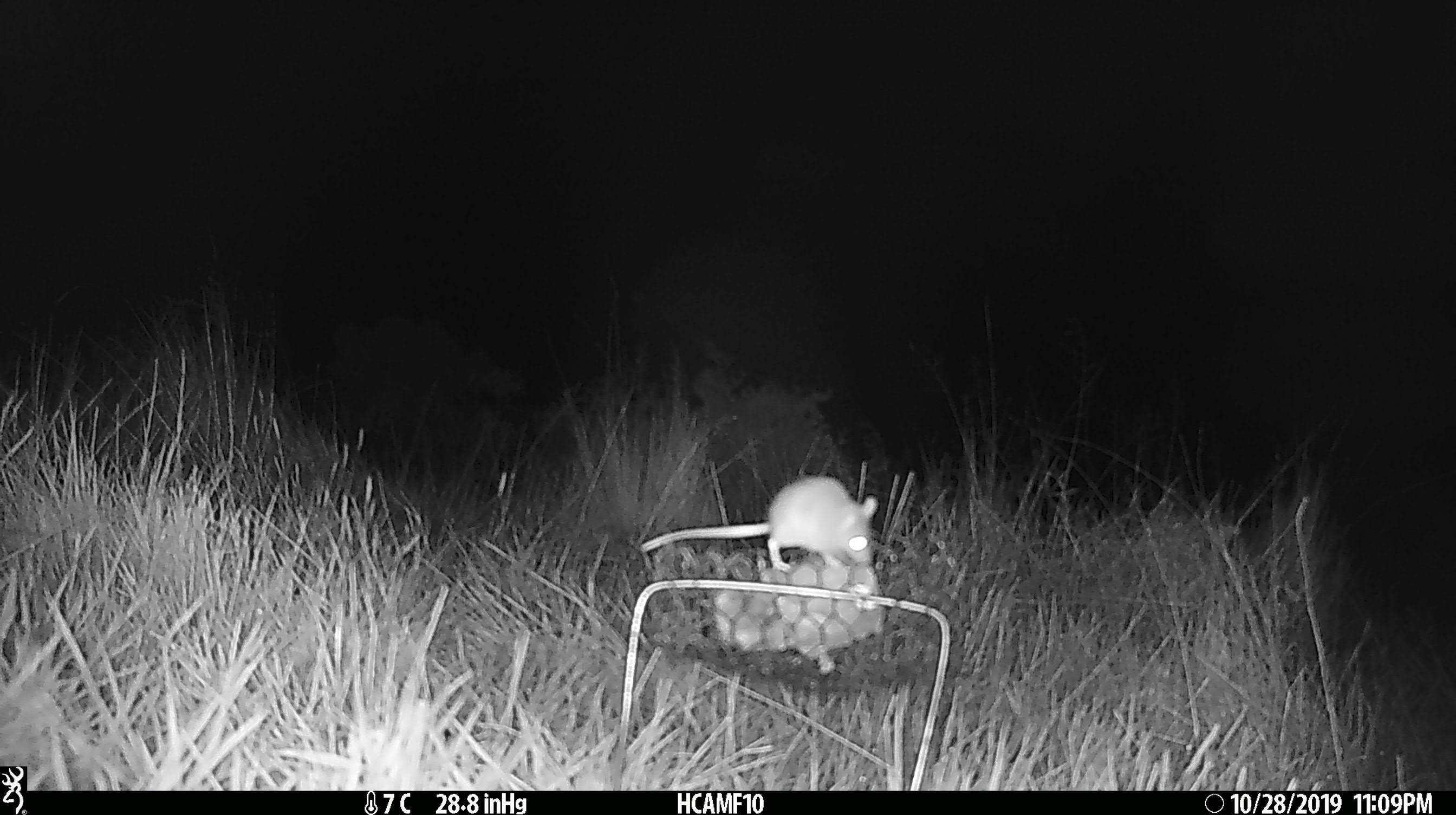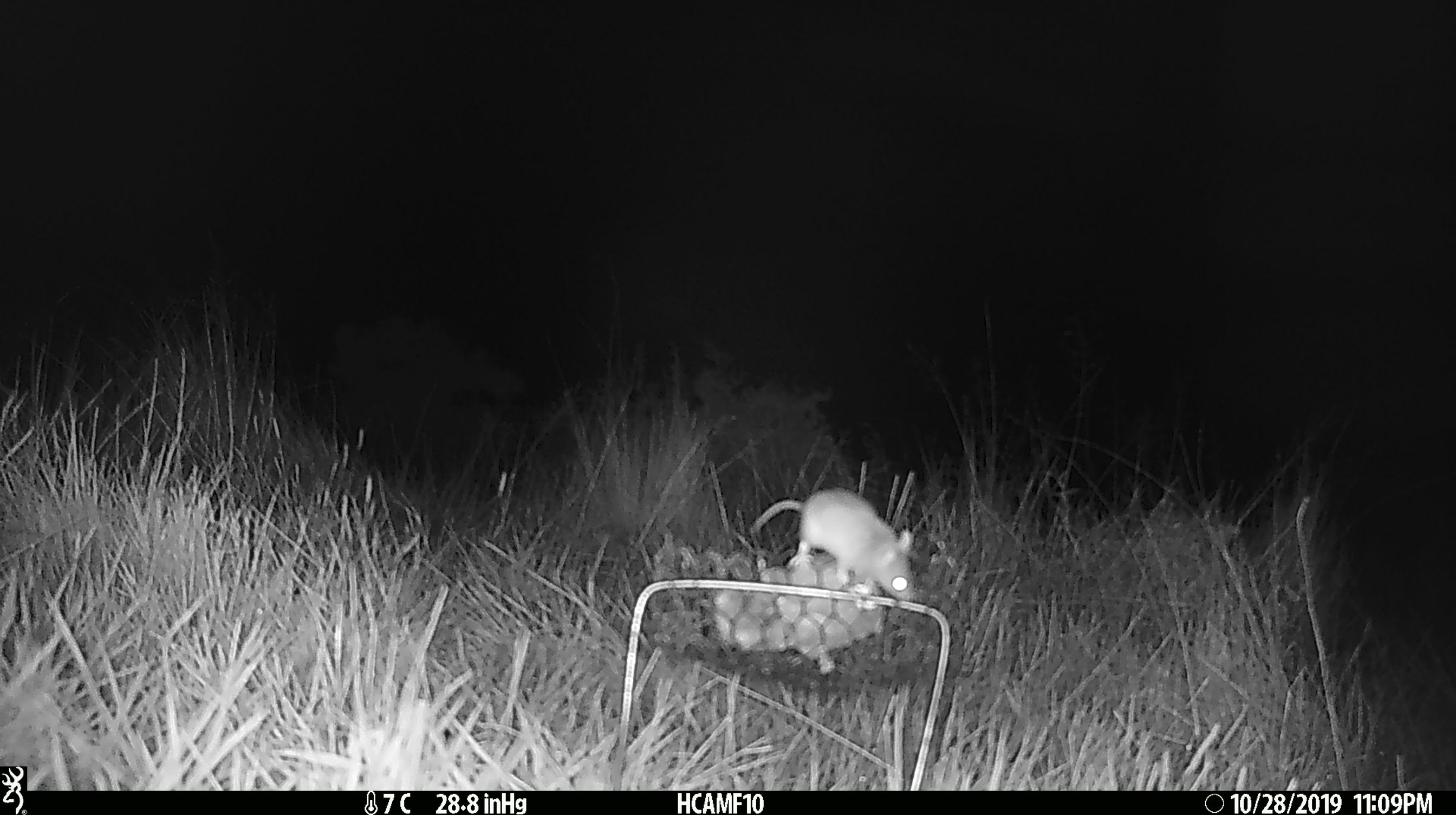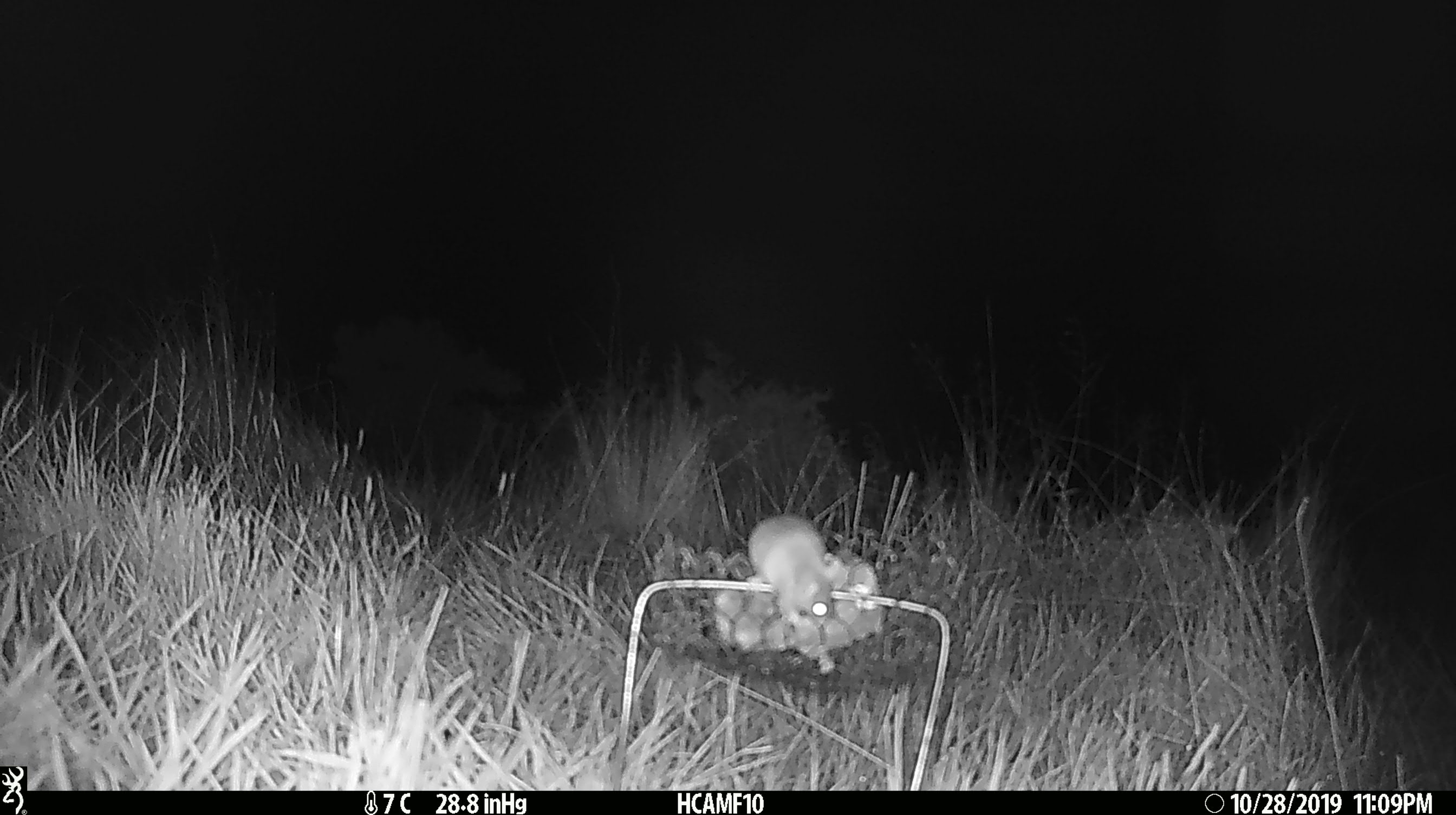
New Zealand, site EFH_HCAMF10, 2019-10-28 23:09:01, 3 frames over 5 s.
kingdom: Animalia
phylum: Chordata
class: Mammalia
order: Rodentia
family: Muridae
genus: Mus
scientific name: Mus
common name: mouse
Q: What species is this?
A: Mouse (Mus).